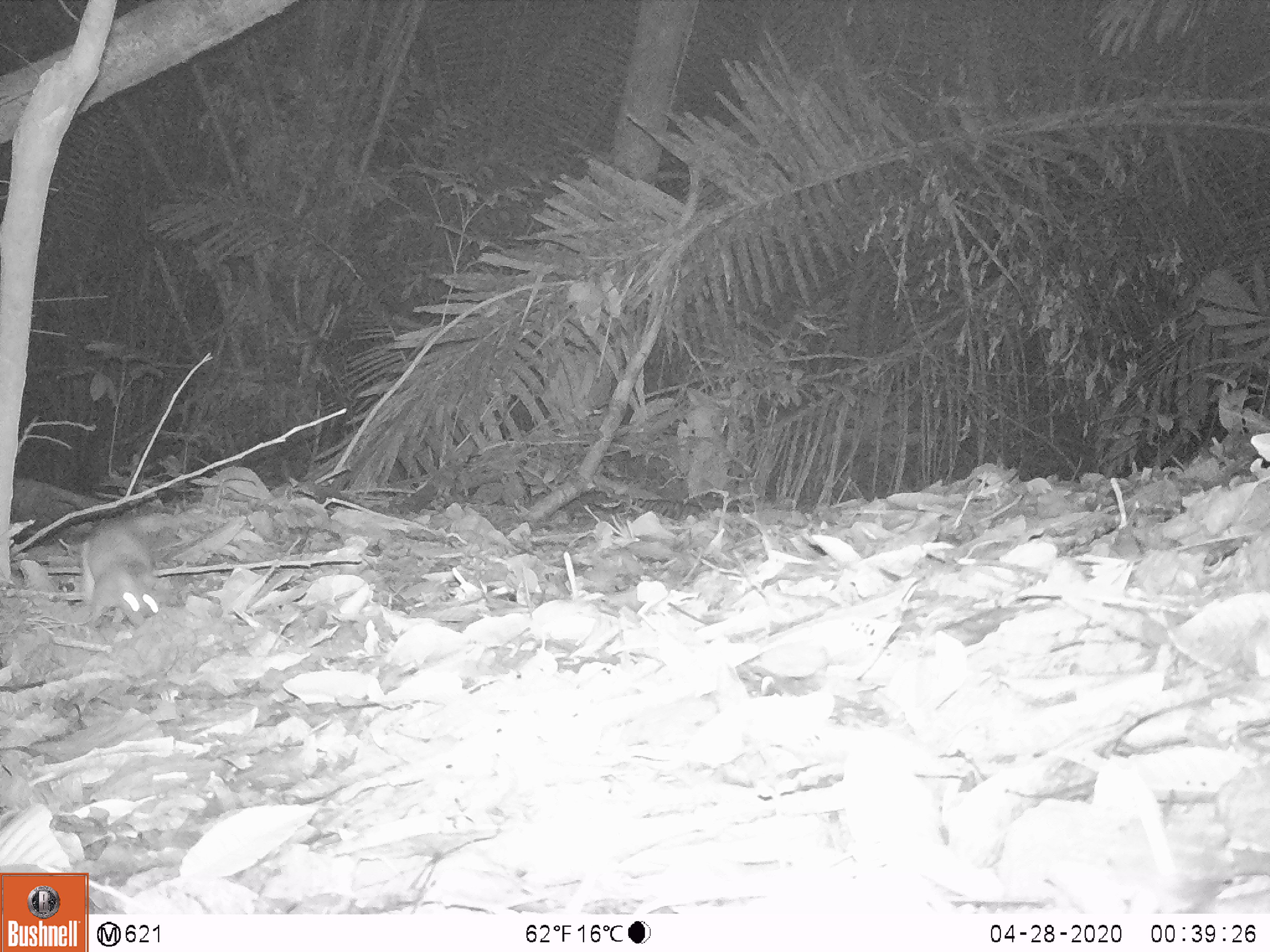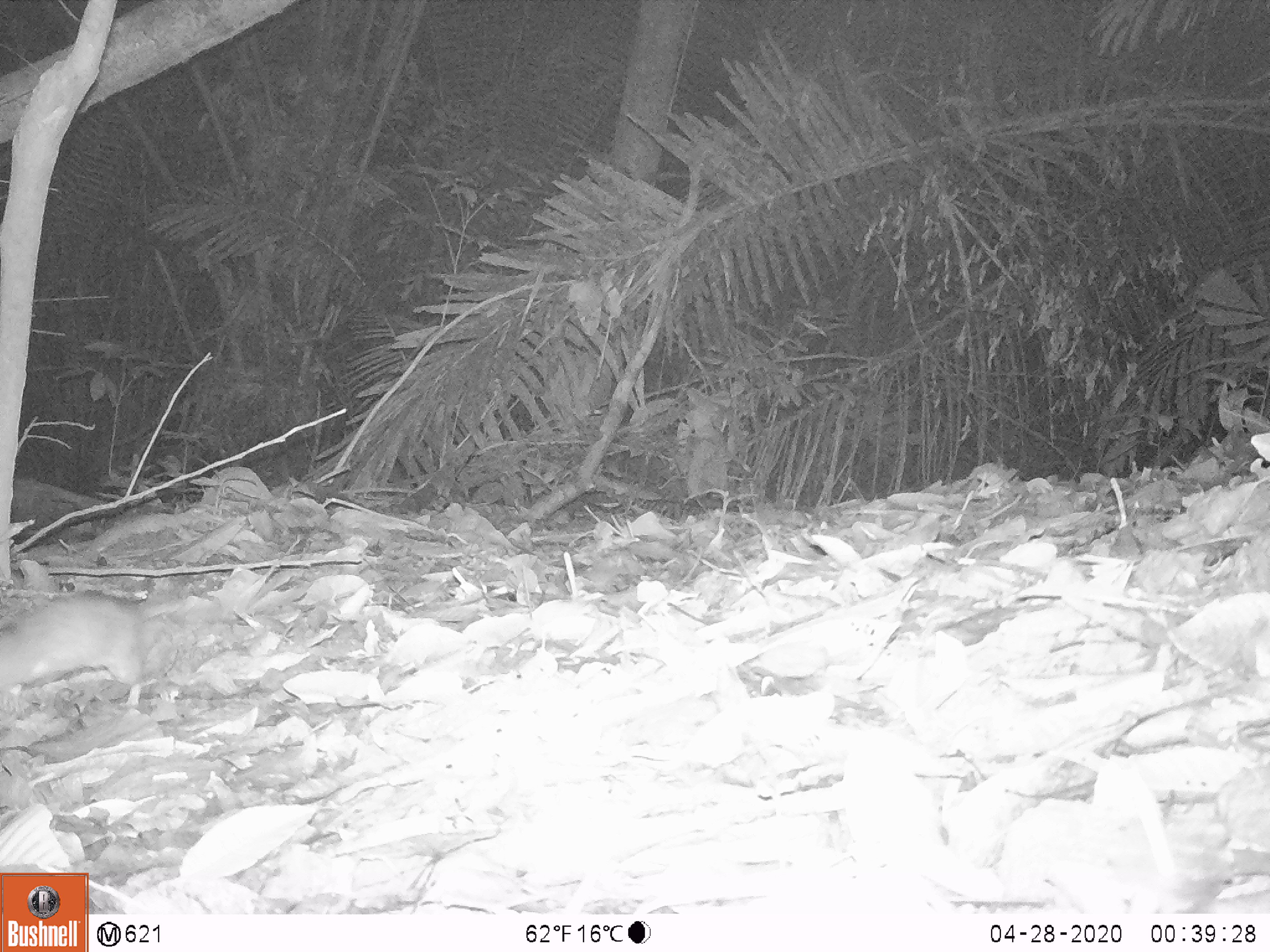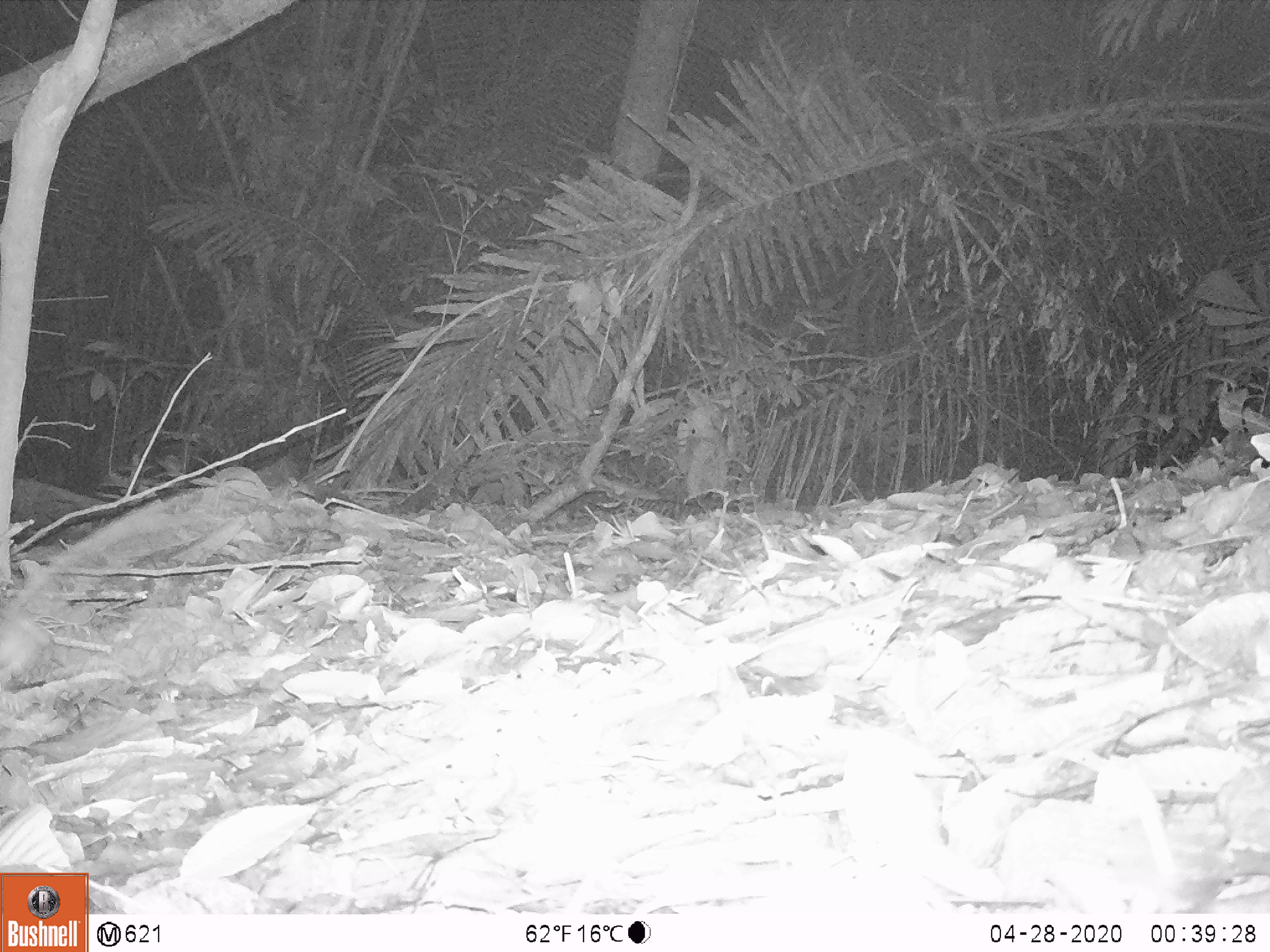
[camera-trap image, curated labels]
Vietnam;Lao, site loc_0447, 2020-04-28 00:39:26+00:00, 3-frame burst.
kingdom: Animalia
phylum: Chordata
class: Mammalia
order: Rodentia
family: Muridae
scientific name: Muridae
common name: old-world mice and rats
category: unidentified murid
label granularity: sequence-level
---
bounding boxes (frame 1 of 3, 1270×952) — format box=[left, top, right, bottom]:
unidentified murid: box=[78, 518, 158, 626]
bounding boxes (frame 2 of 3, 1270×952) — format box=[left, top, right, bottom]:
unidentified murid: box=[0, 592, 192, 712]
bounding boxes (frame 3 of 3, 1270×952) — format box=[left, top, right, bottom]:
unidentified murid: box=[0, 486, 188, 674]